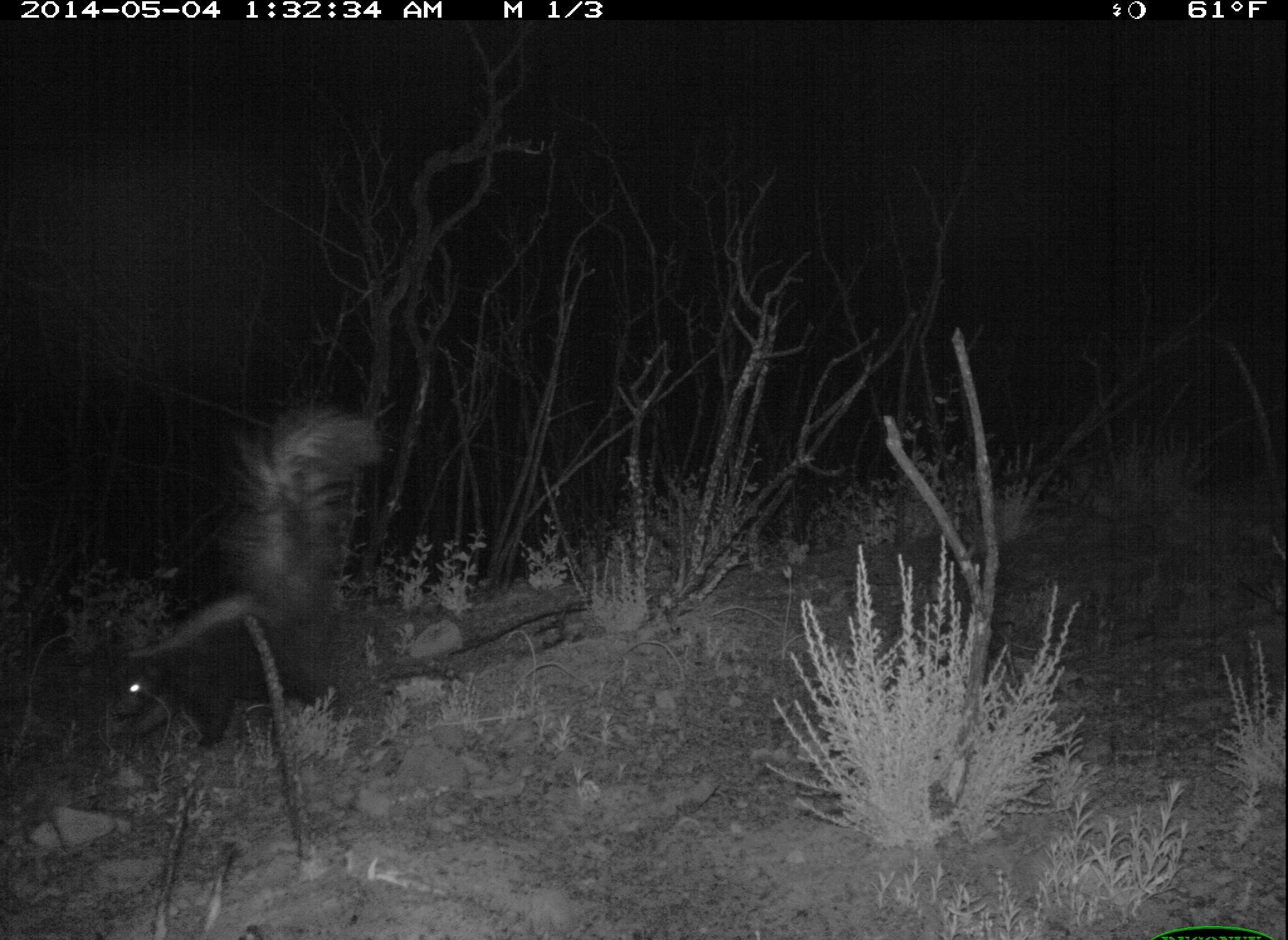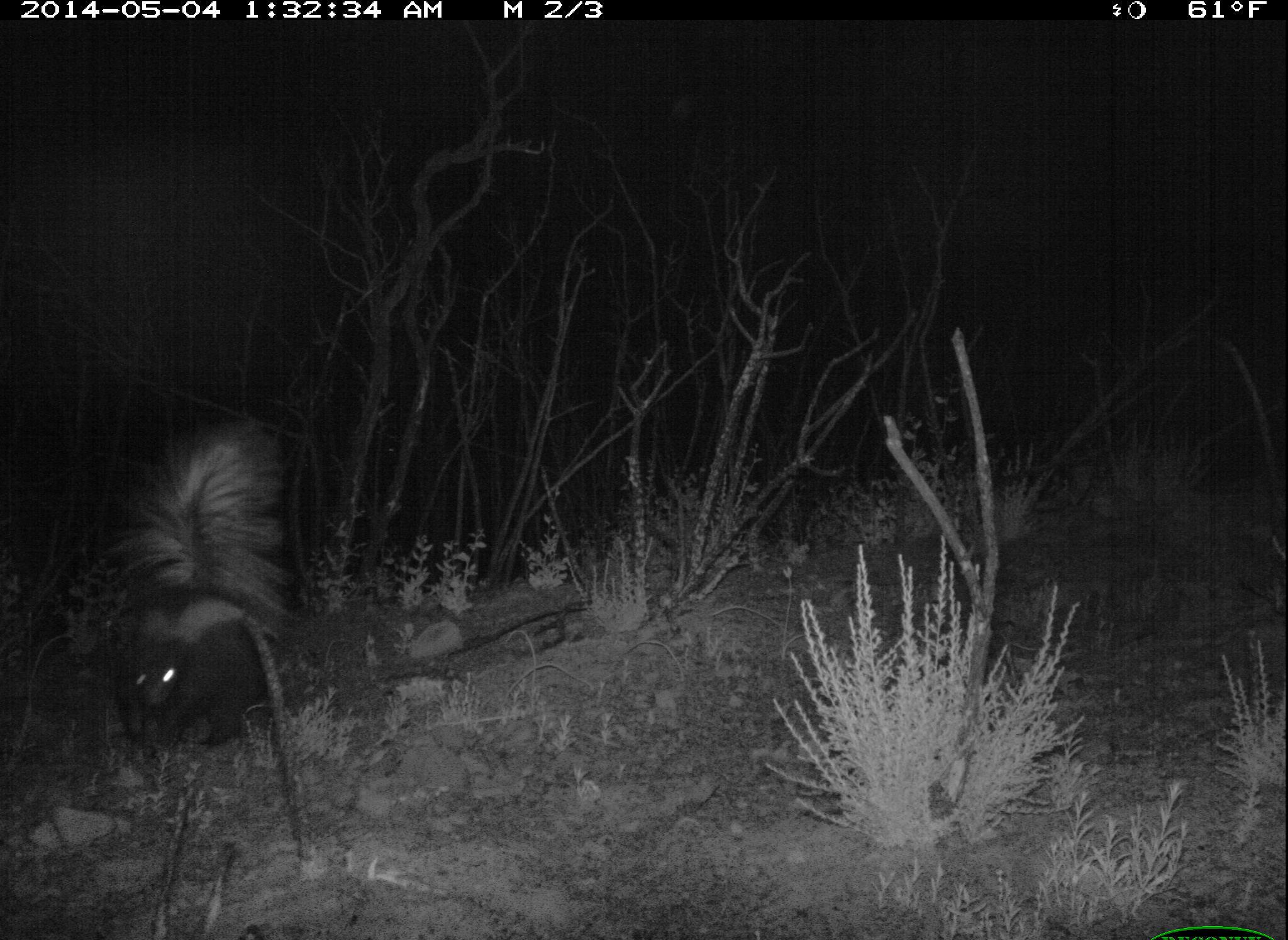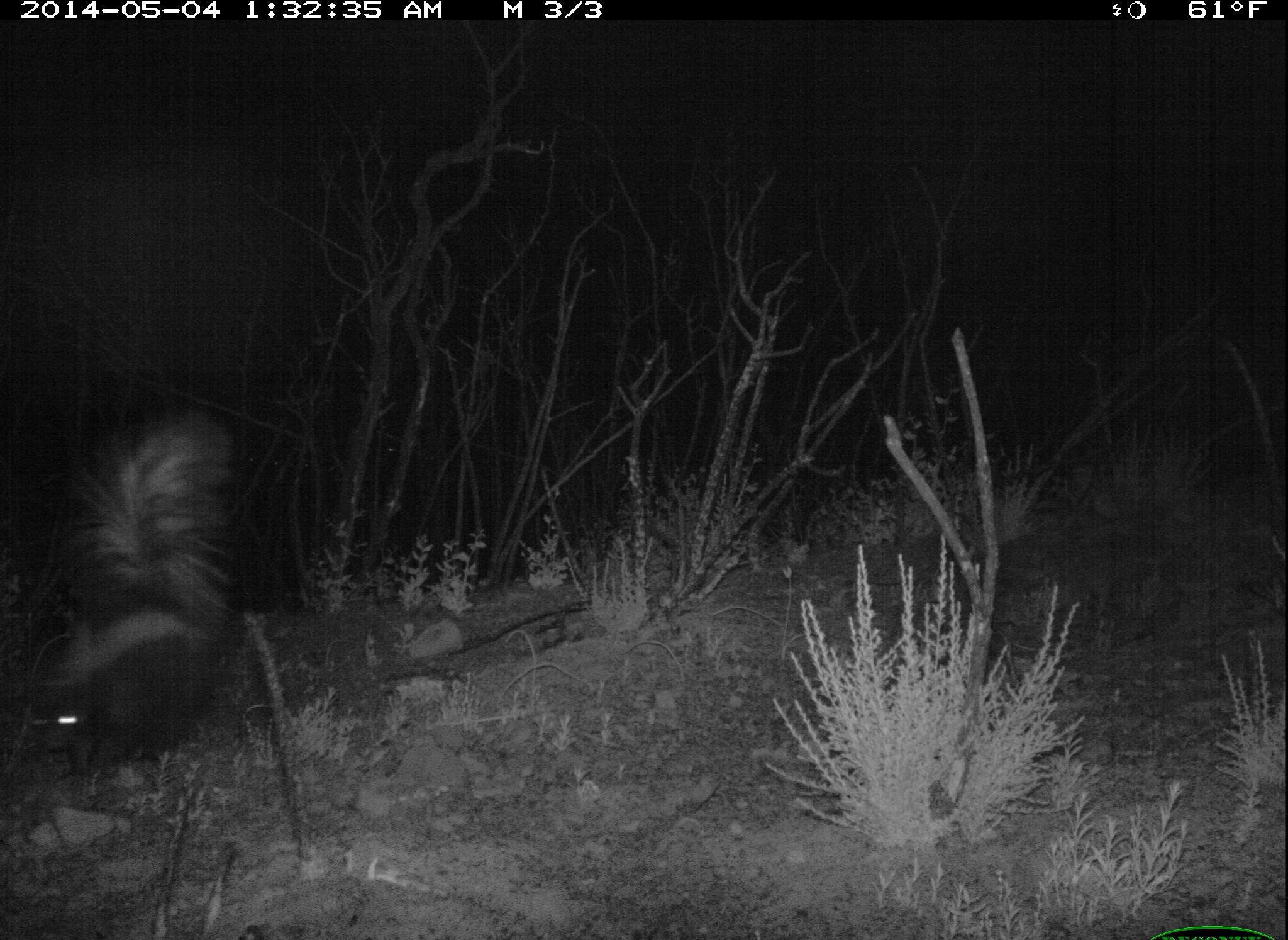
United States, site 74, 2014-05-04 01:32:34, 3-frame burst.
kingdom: Animalia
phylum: Chordata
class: Mammalia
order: Carnivora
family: Mephitidae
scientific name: Mephitidae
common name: skunk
Skunk (Mephitidae).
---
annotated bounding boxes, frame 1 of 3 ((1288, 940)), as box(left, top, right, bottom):
skunk: box(106, 401, 383, 750)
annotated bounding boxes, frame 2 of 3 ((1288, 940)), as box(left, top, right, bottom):
skunk: box(104, 413, 302, 762)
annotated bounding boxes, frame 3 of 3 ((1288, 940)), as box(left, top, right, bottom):
skunk: box(28, 409, 238, 779)